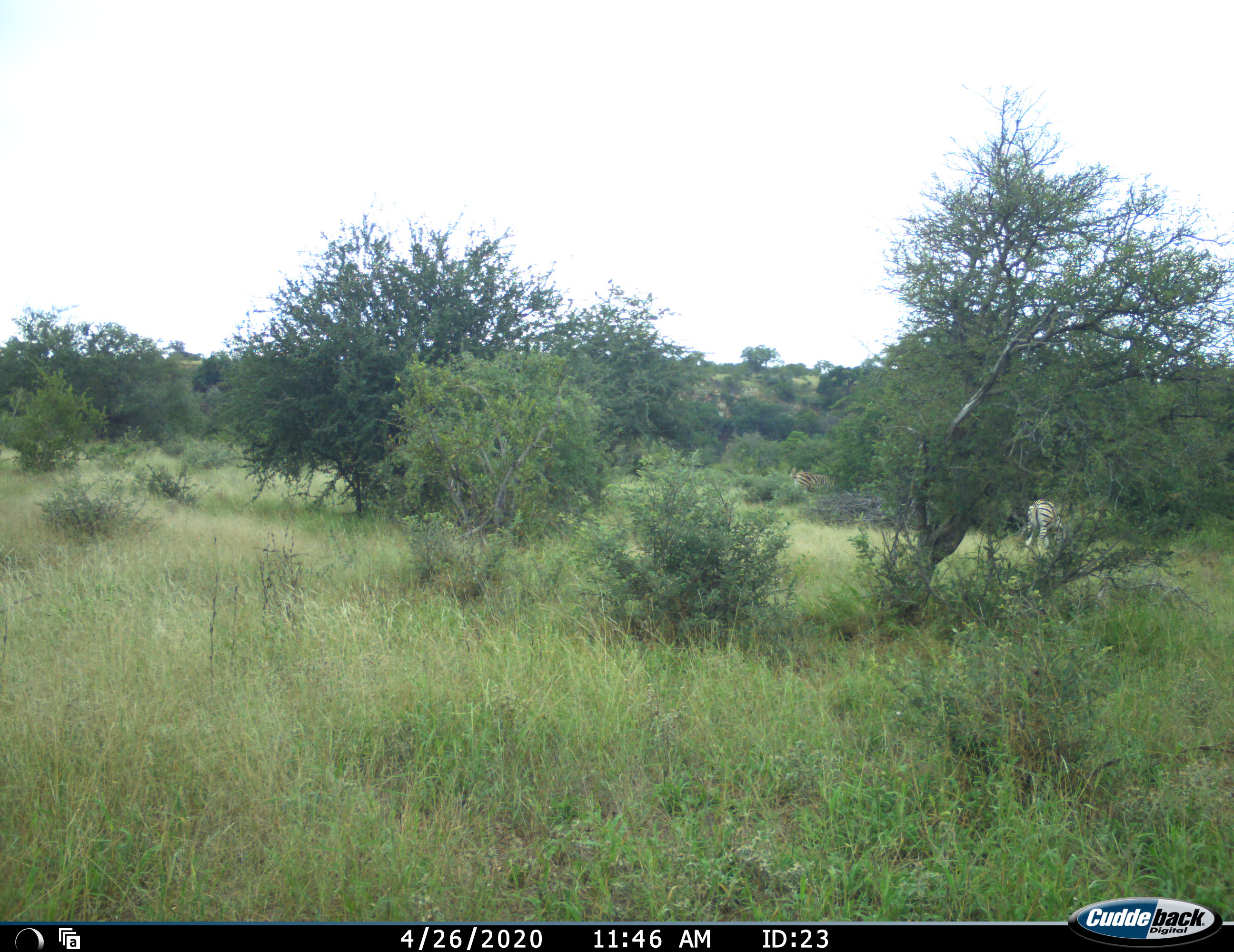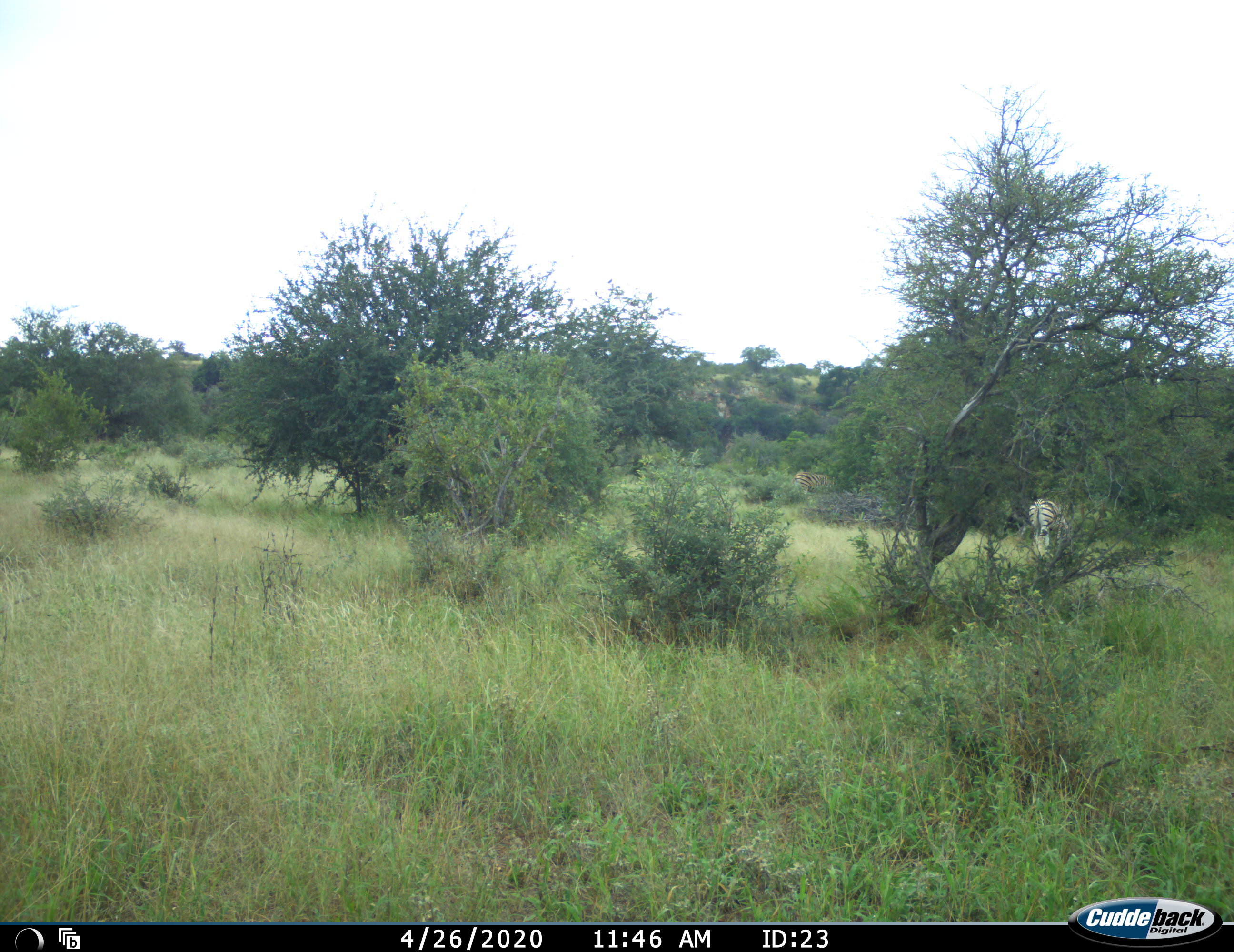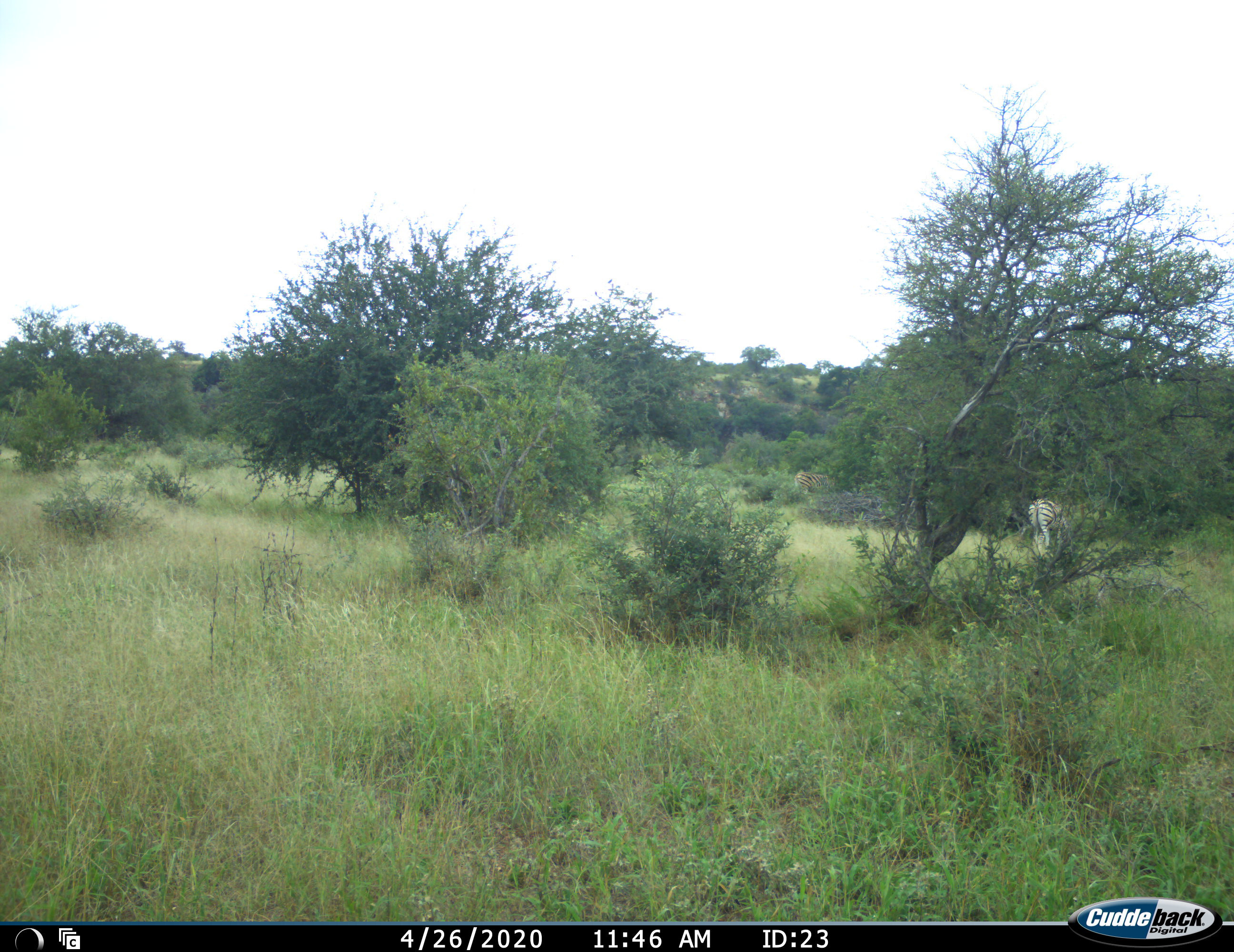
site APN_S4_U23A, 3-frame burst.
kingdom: Animalia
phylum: Chordata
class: Mammalia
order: Perissodactyla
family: Equidae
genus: Equus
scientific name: Equus quagga burchellii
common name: burchell's zebra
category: zebraburchells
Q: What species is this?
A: Zebraburchells (burchell's zebra) (Equus quagga burchellii).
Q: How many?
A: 2.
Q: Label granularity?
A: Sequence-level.